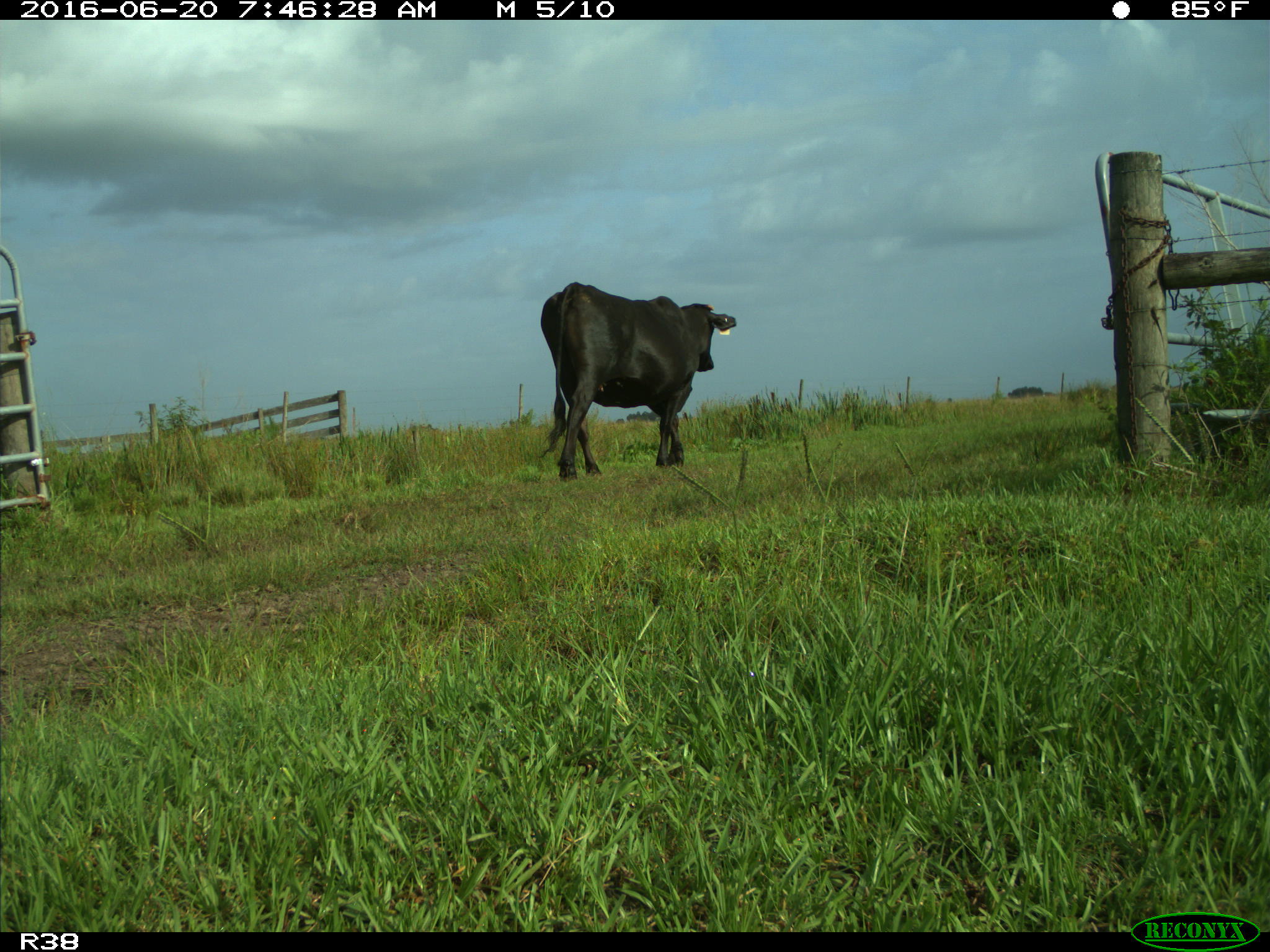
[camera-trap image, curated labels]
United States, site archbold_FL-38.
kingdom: Animalia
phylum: Chordata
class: Mammalia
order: Artiodactyla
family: Bovidae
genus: Bos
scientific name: Bos taurus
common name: domestic cow